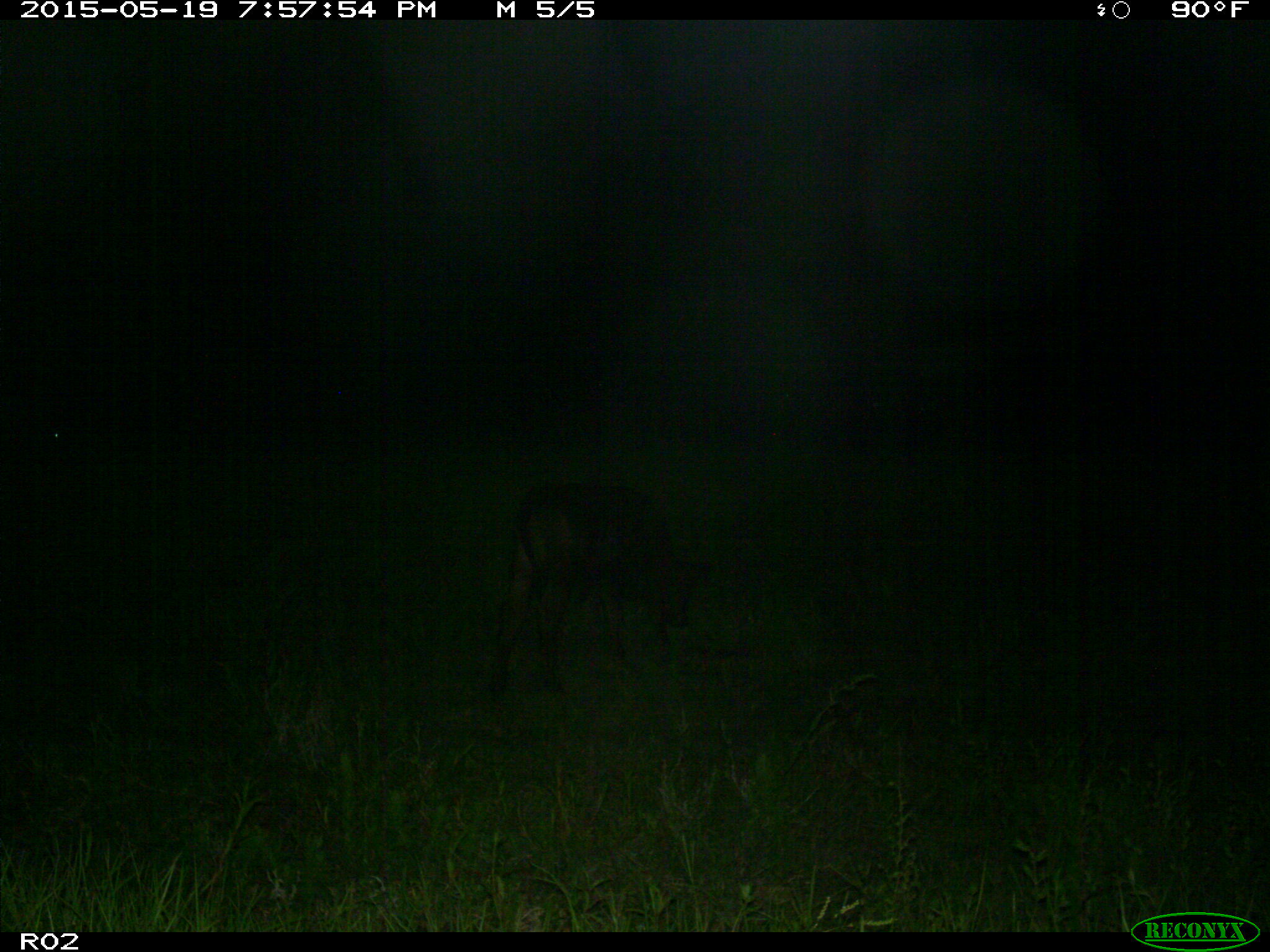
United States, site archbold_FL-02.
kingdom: Animalia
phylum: Chordata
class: Mammalia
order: Artiodactyla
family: Bovidae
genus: Bos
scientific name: Bos taurus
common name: domestic cow